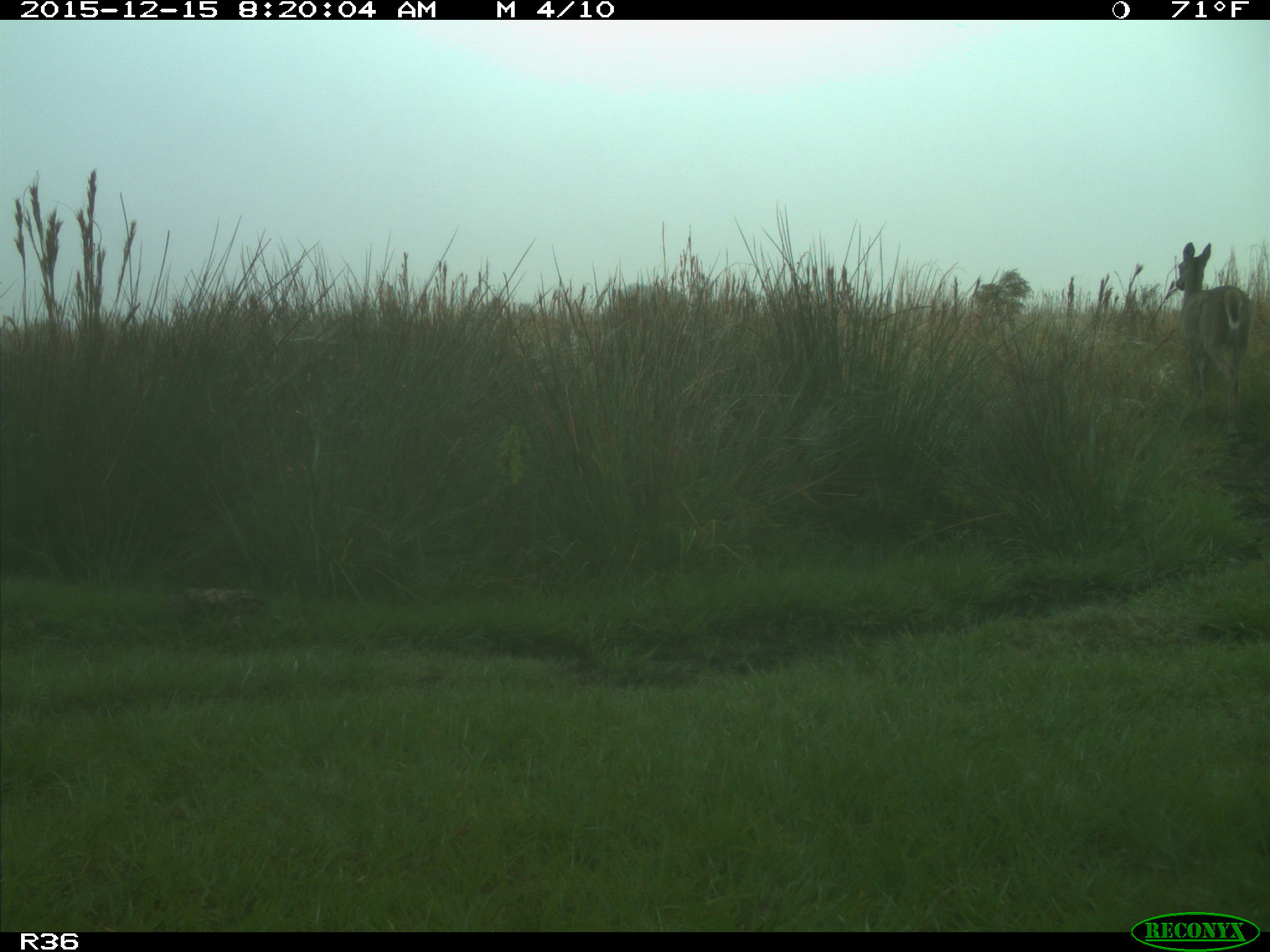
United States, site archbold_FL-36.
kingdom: Animalia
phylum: Chordata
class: Mammalia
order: Artiodactyla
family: Cervidae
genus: Odocoileus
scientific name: Odocoileus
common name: deer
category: unidentified deer